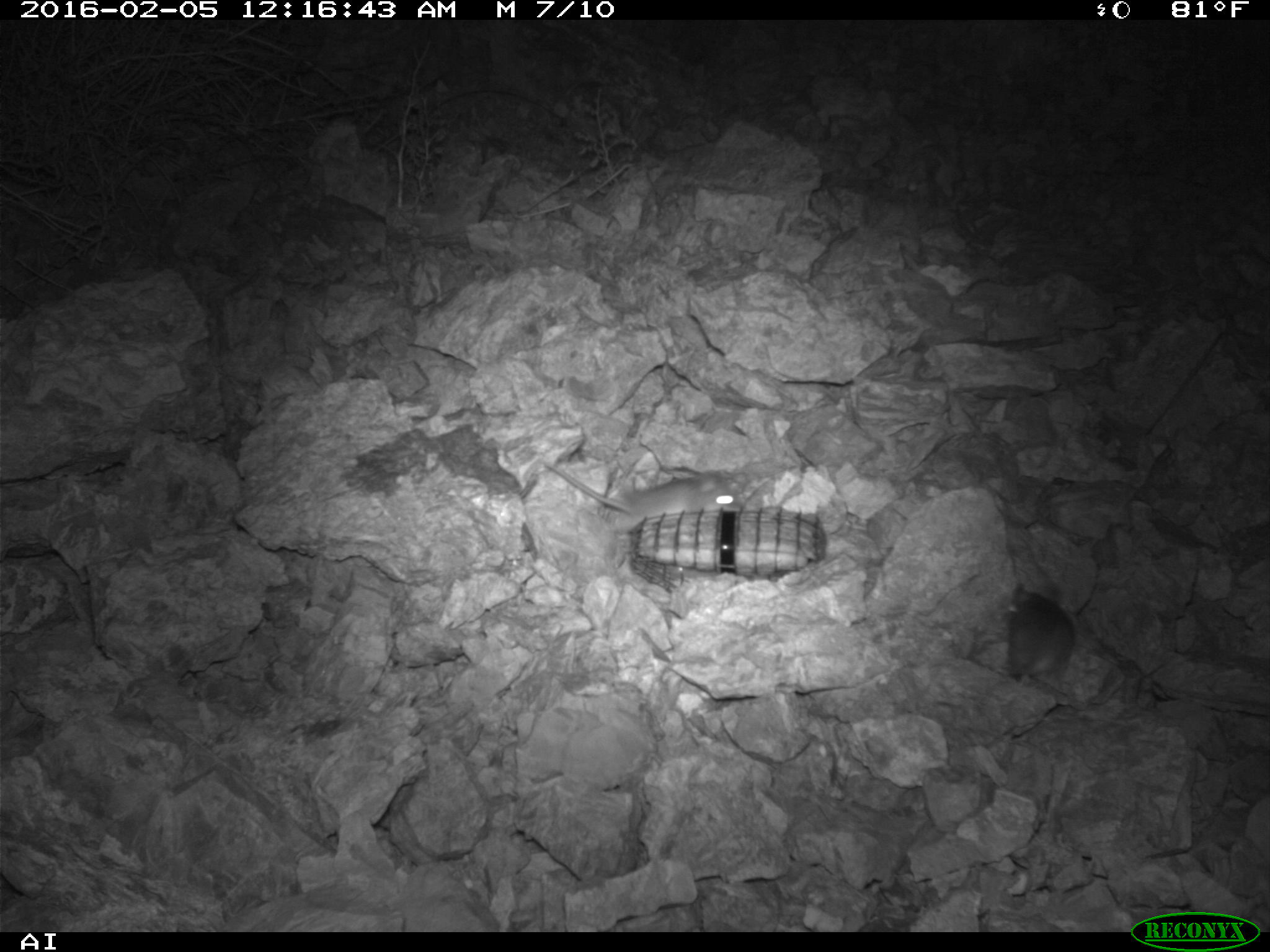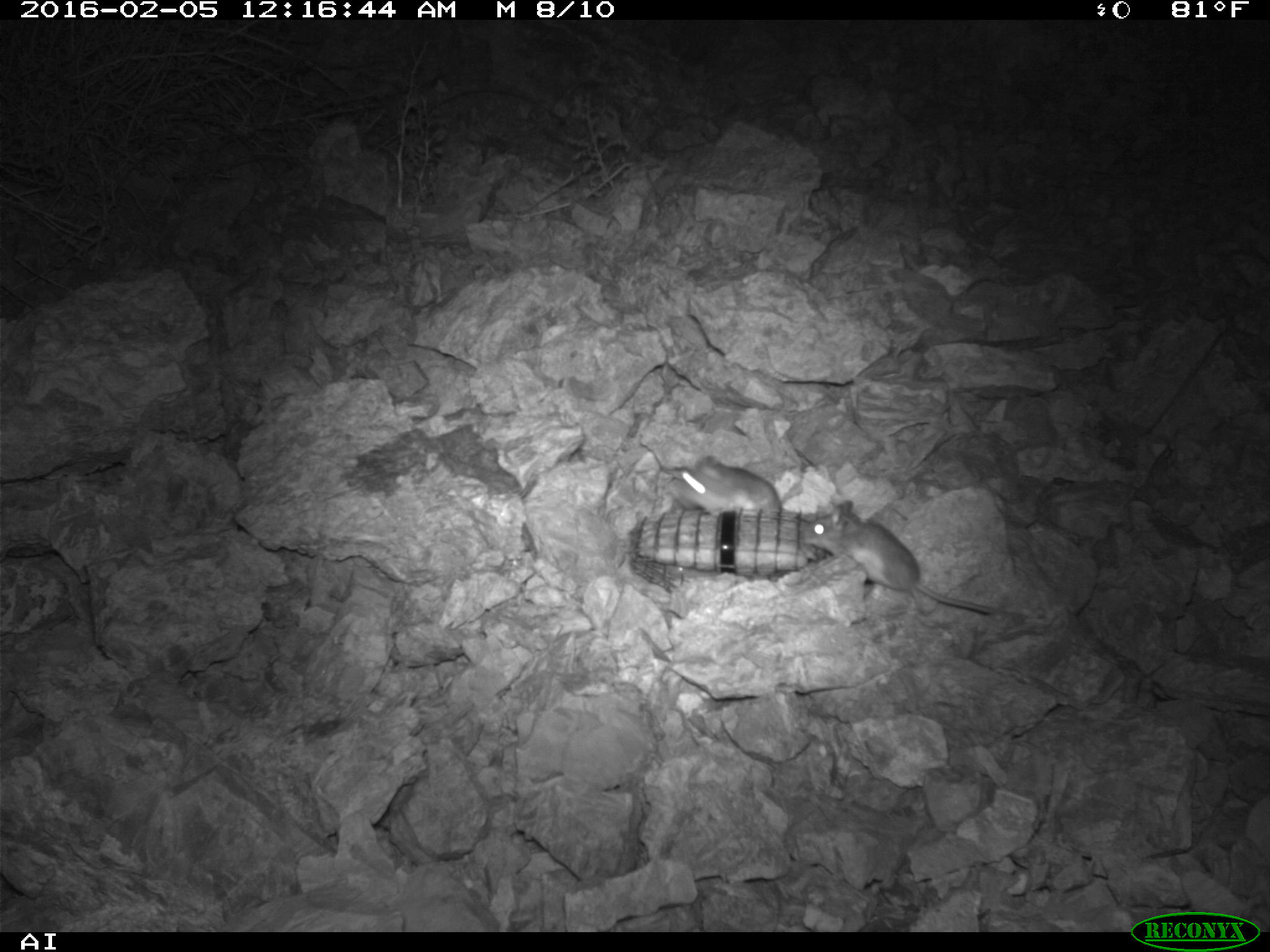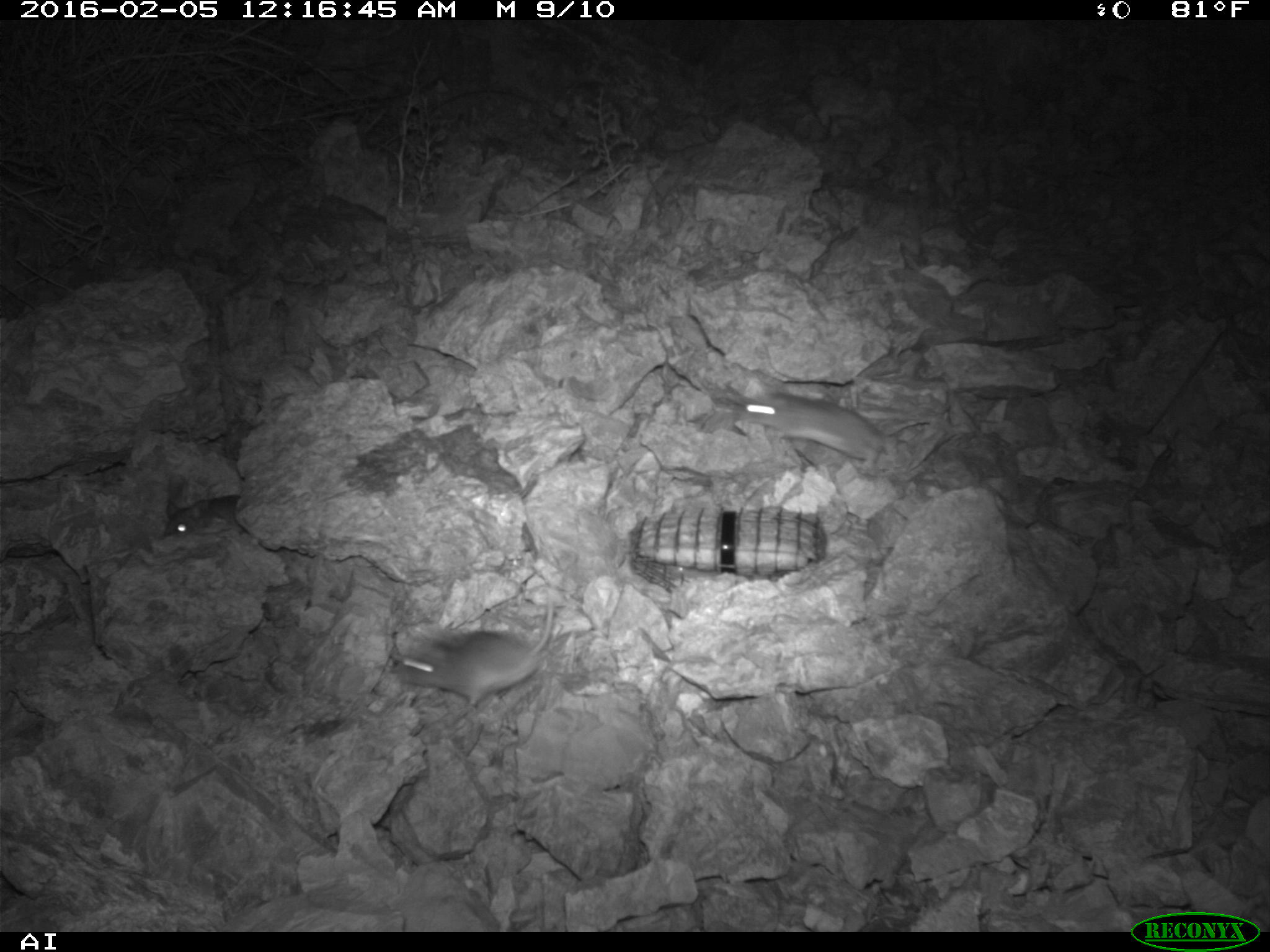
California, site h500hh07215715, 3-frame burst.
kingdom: Animalia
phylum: Chordata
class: Mammalia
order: Rodentia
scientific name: Rodentia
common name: rodent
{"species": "rodent (Rodentia)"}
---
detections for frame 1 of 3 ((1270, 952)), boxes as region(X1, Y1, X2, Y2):
rodent: region(538, 453, 753, 516); region(999, 581, 1075, 681)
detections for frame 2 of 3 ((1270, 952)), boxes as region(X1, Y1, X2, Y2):
rodent: region(802, 500, 1016, 616); region(669, 454, 783, 515)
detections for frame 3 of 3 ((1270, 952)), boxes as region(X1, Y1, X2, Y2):
rodent: region(397, 594, 554, 705); region(738, 392, 887, 465); region(163, 493, 241, 541)